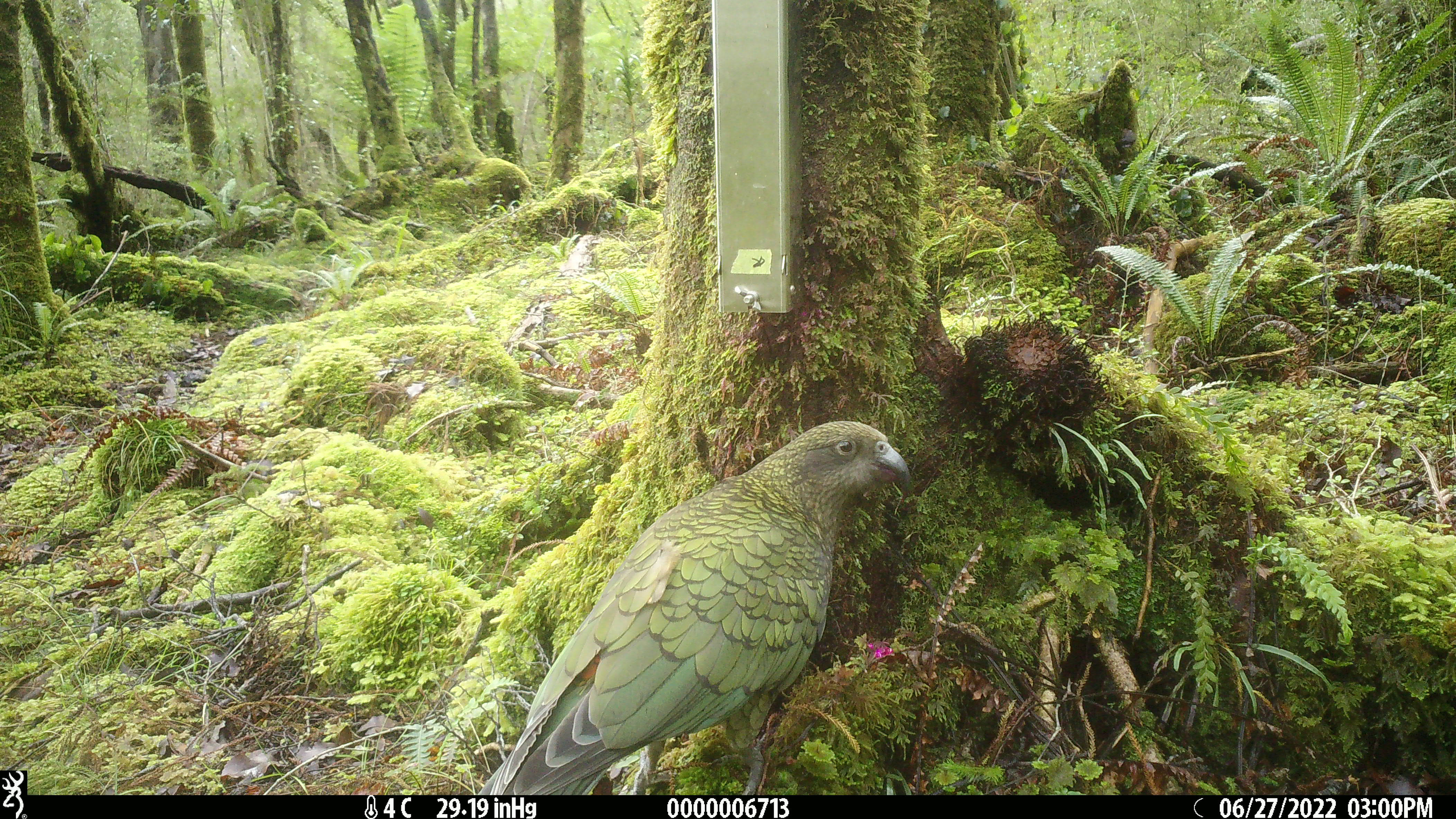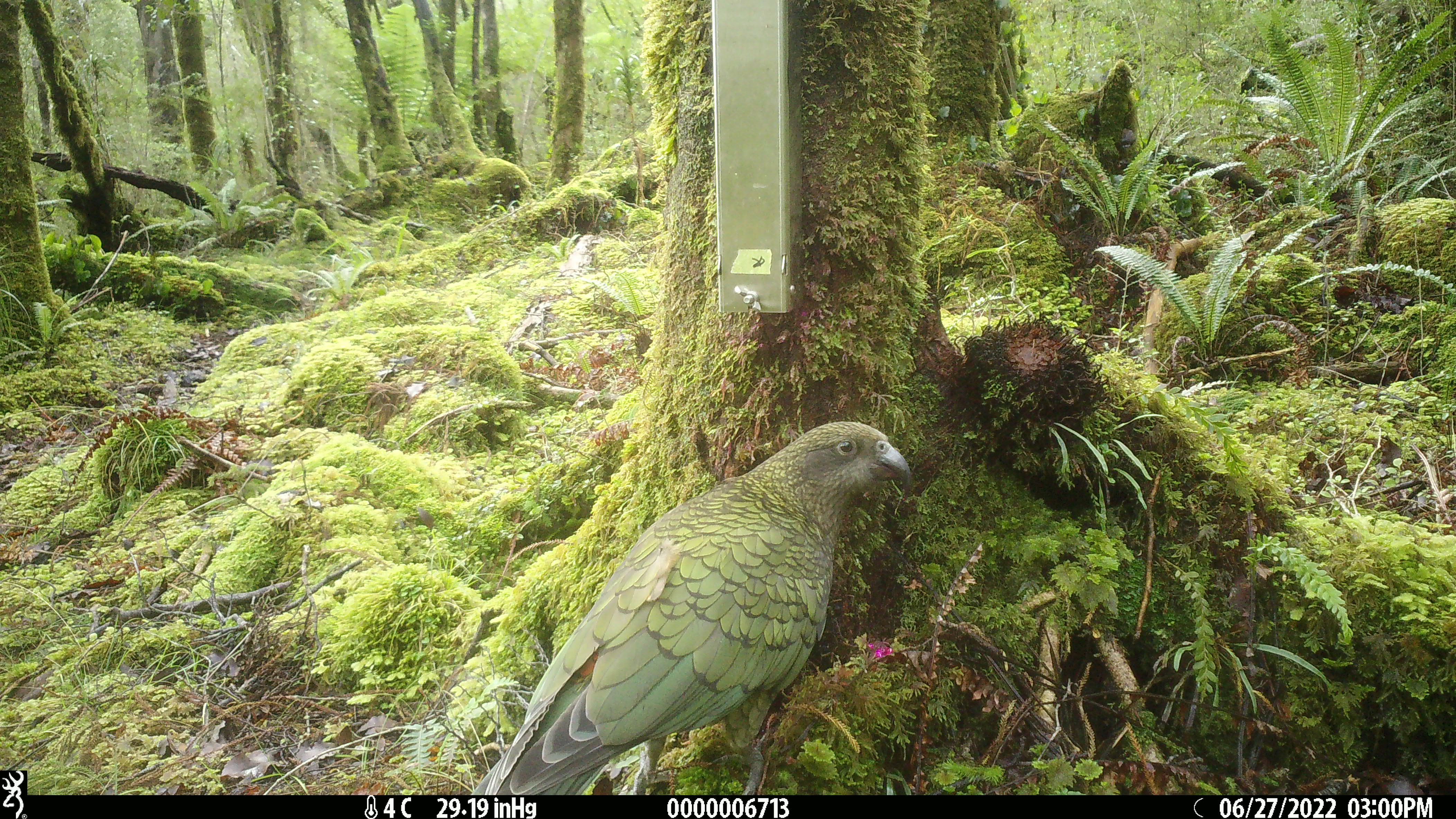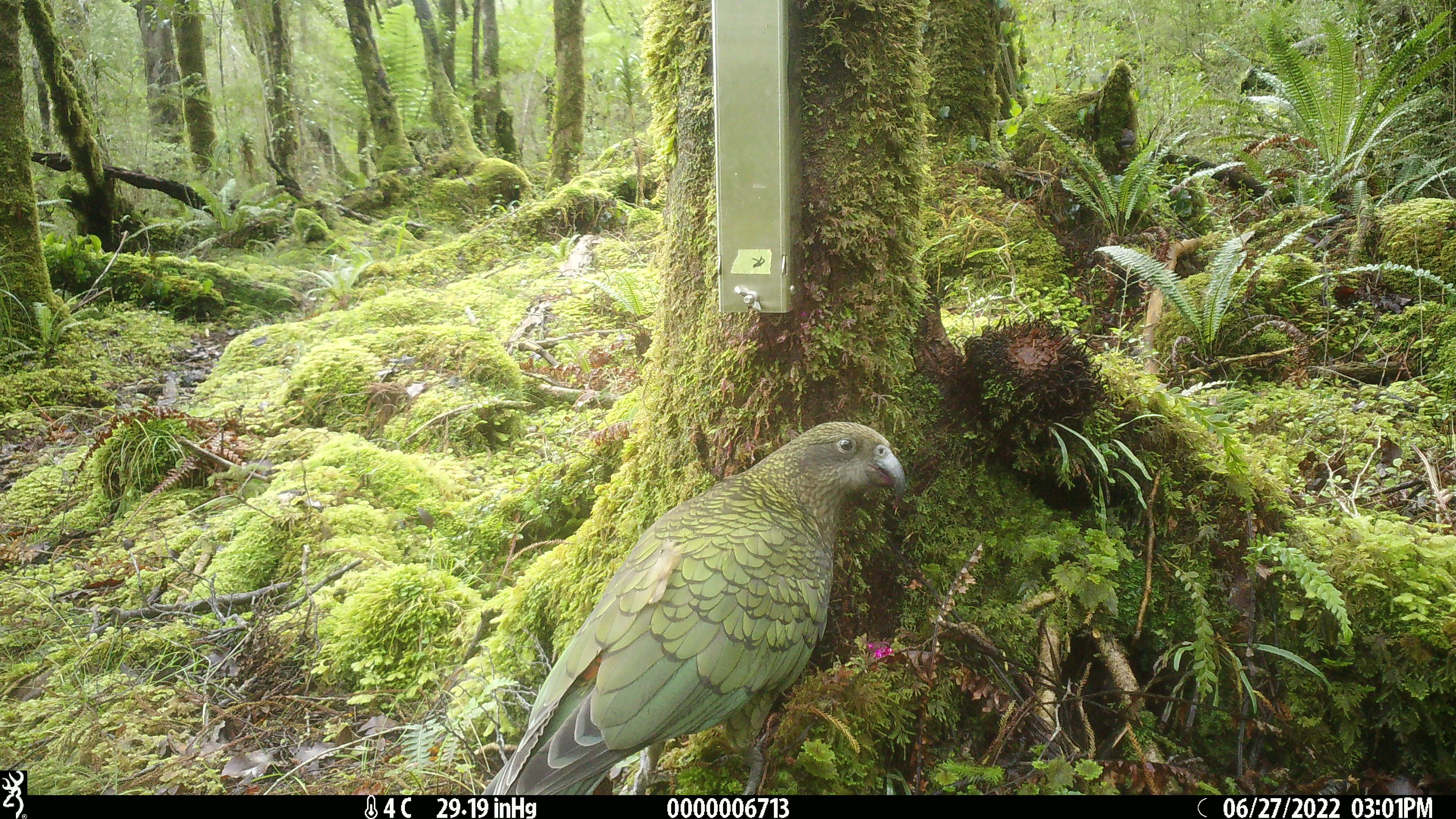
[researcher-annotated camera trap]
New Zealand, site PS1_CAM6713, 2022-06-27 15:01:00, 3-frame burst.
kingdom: Animalia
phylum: Chordata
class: Aves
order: Psittaciformes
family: Strigopidae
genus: Nestor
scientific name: Nestor notabilis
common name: kea